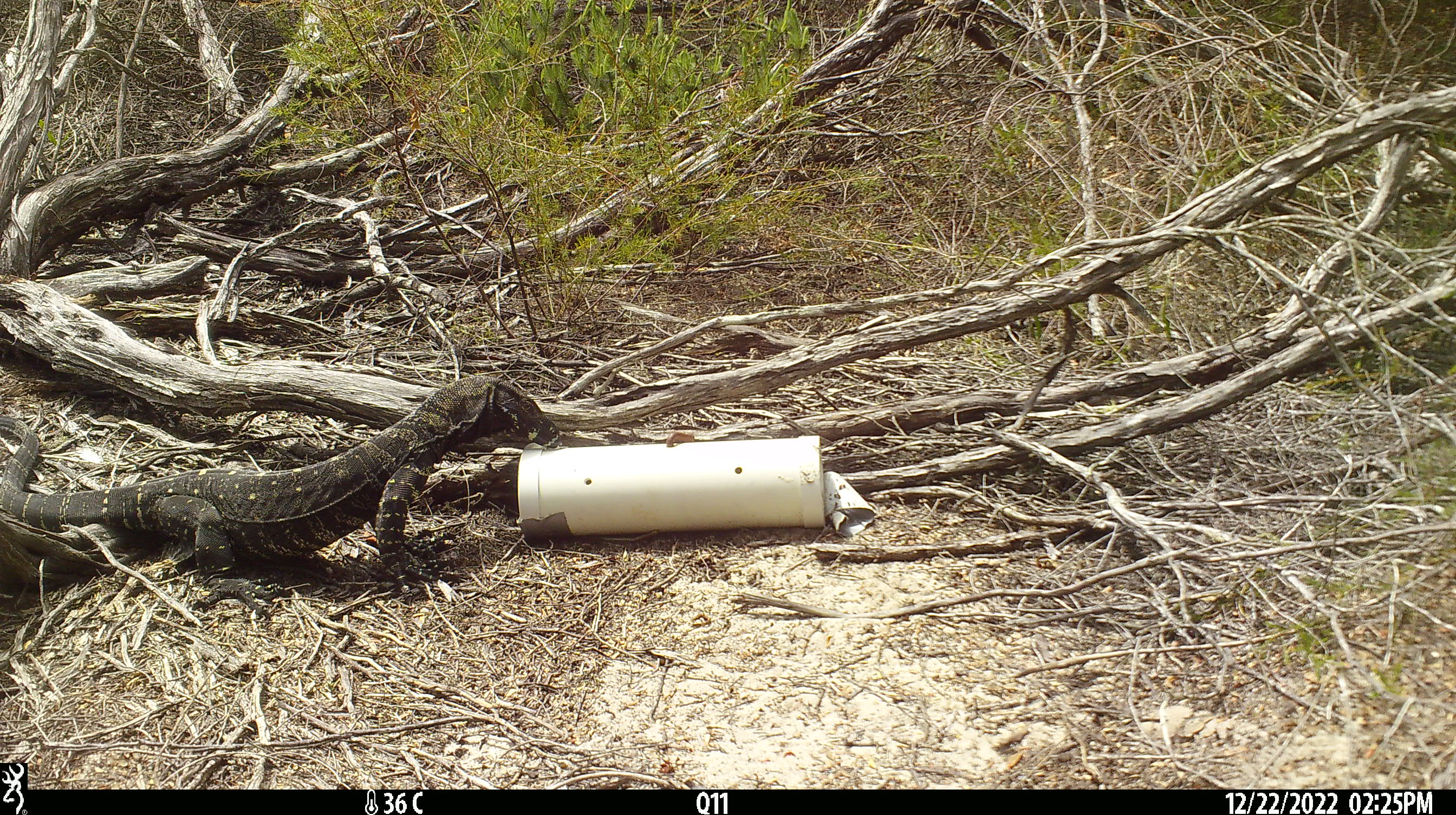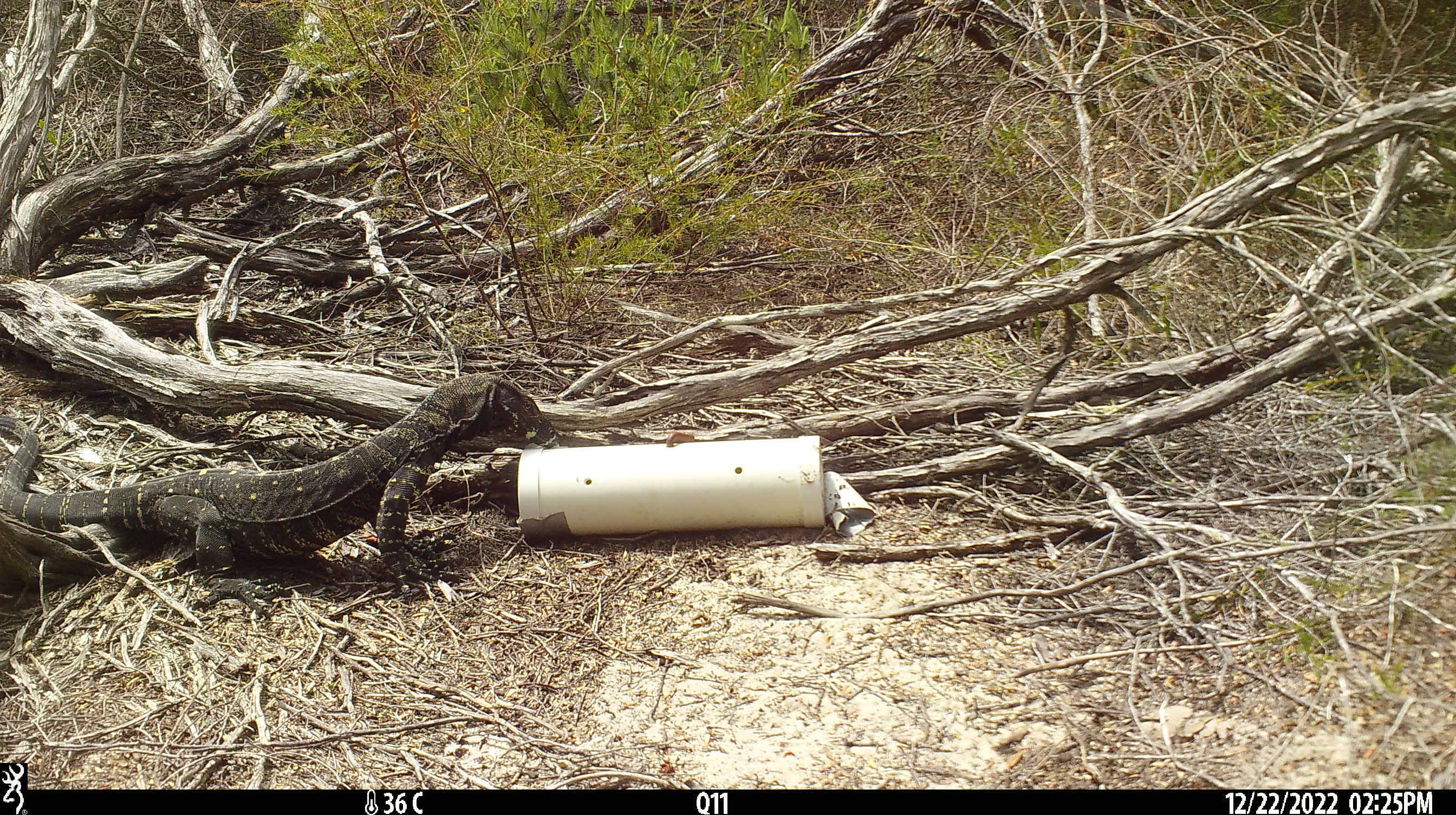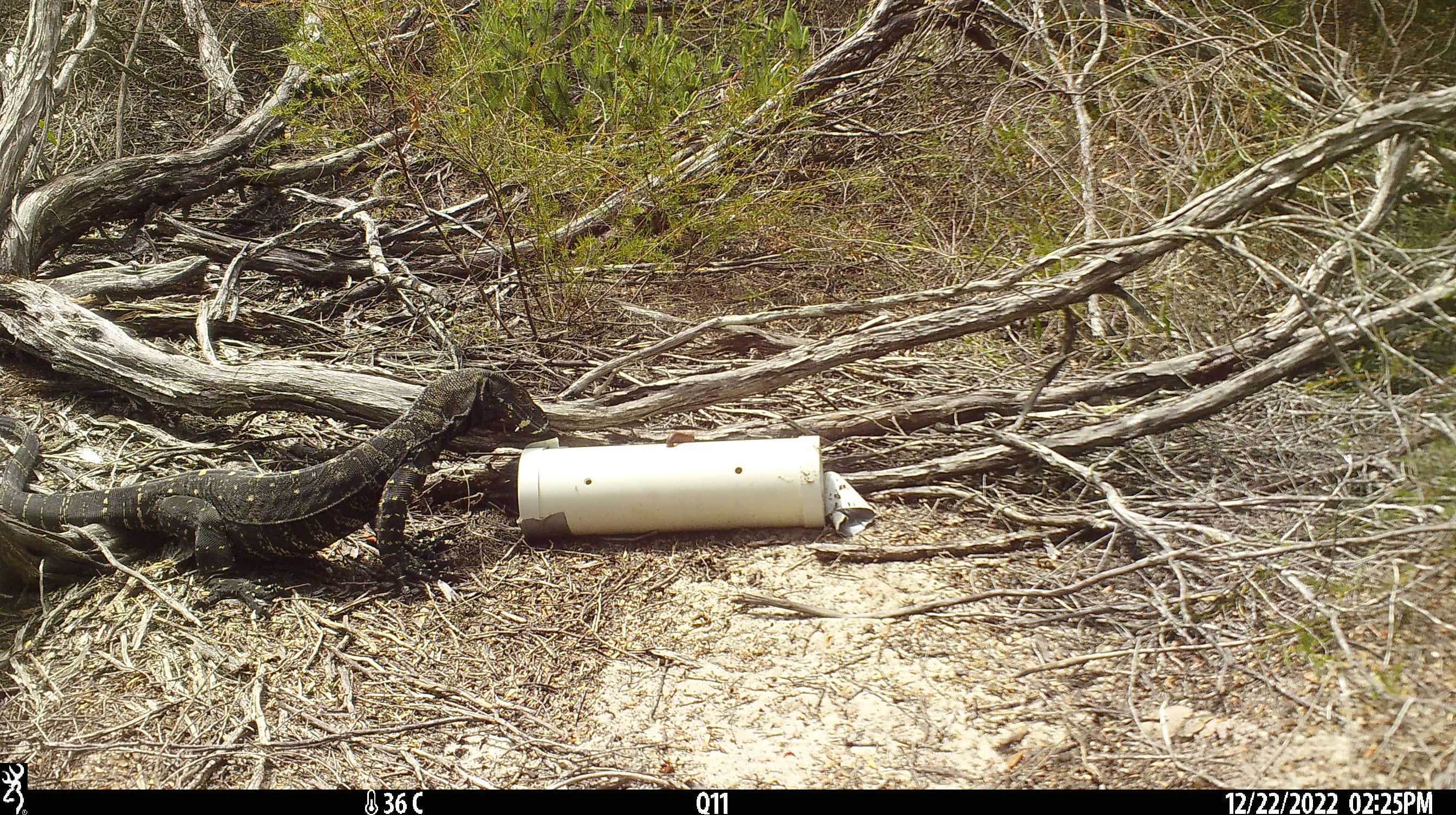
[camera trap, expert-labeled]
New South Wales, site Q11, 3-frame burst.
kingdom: Animalia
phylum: Chordata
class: Reptilia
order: Squamata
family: Varanidae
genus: Varanus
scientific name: Varanus varius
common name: lace monitor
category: goanna